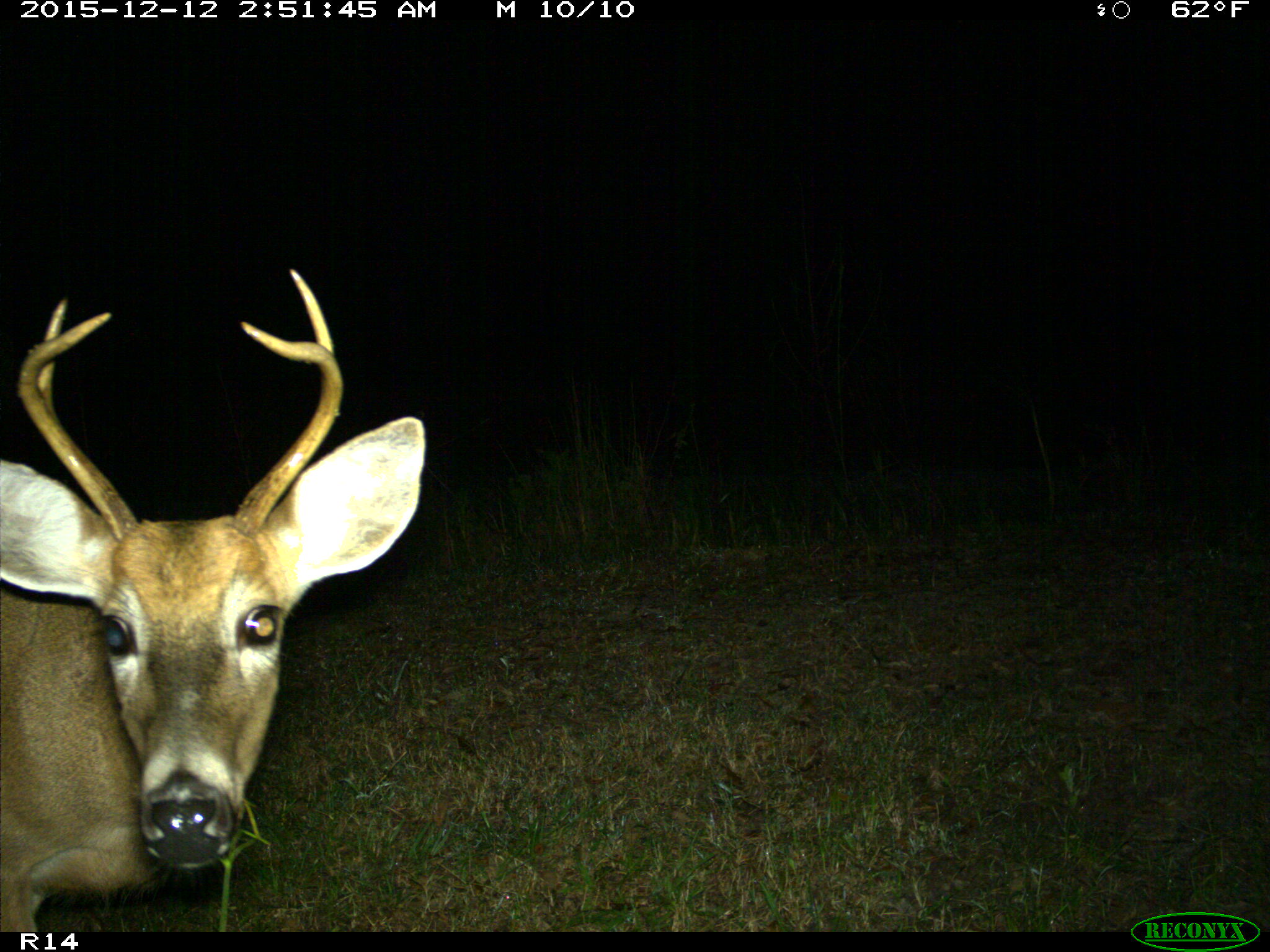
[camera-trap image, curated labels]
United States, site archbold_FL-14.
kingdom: Animalia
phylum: Chordata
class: Mammalia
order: Artiodactyla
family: Cervidae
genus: Odocoileus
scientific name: Odocoileus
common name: deer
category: unidentified deer